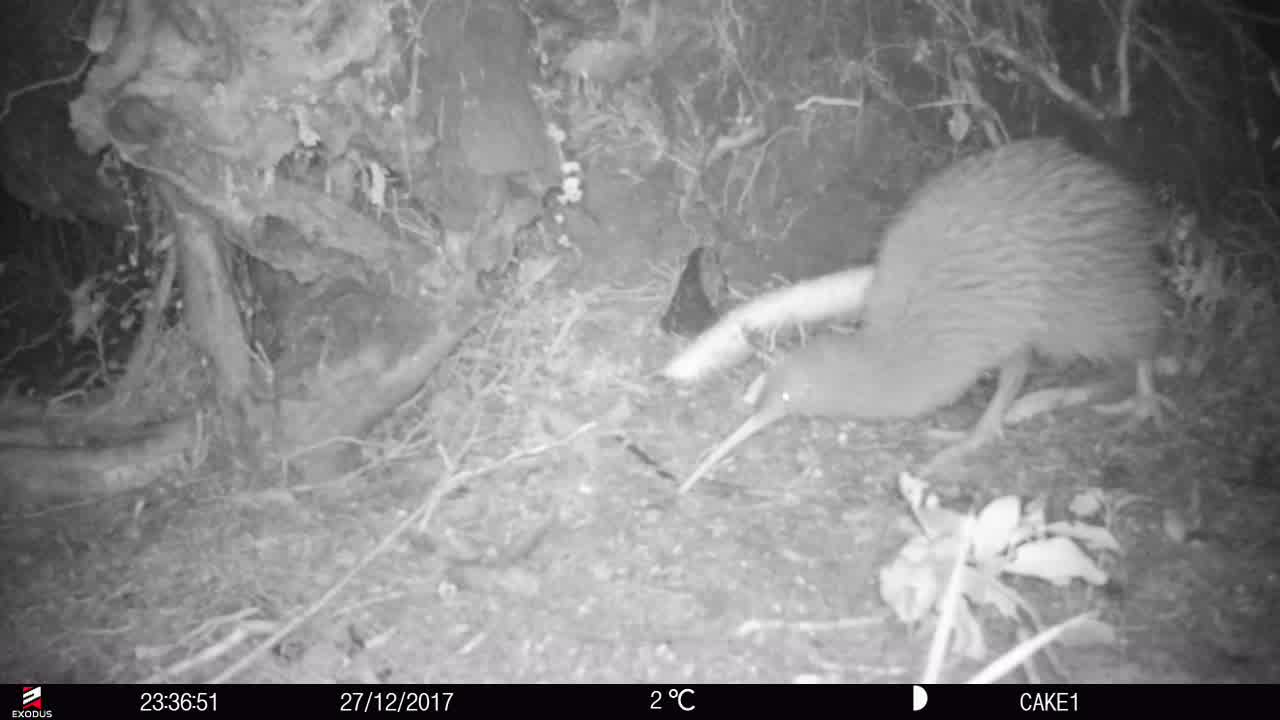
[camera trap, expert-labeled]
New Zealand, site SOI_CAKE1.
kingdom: Animalia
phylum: Chordata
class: Aves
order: Apterygiformes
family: Apterygidae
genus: Apteryx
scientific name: Apteryx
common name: kiwi